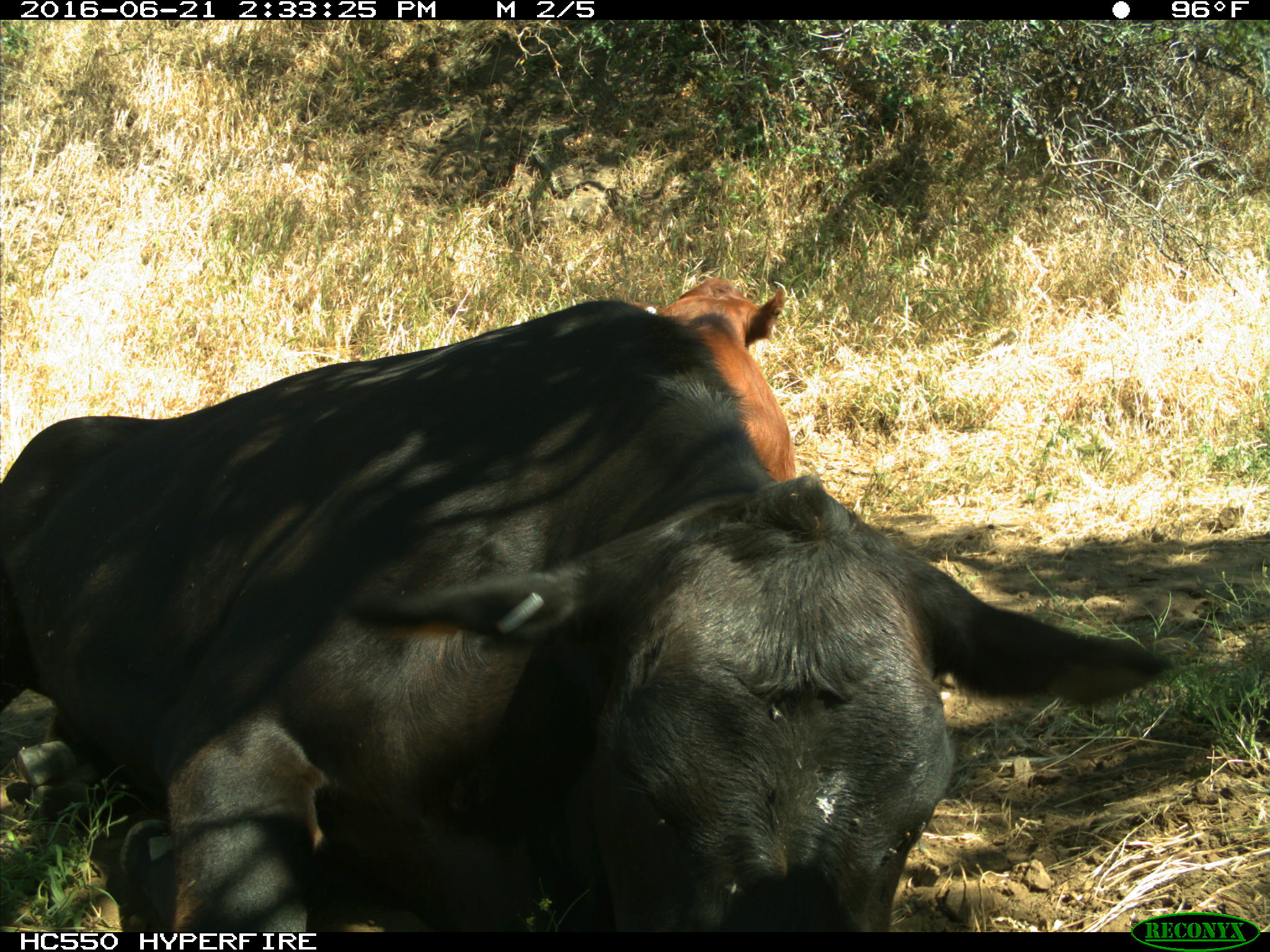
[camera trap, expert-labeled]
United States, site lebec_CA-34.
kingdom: Animalia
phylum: Chordata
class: Mammalia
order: Artiodactyla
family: Bovidae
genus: Bos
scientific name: Bos taurus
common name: domestic cow